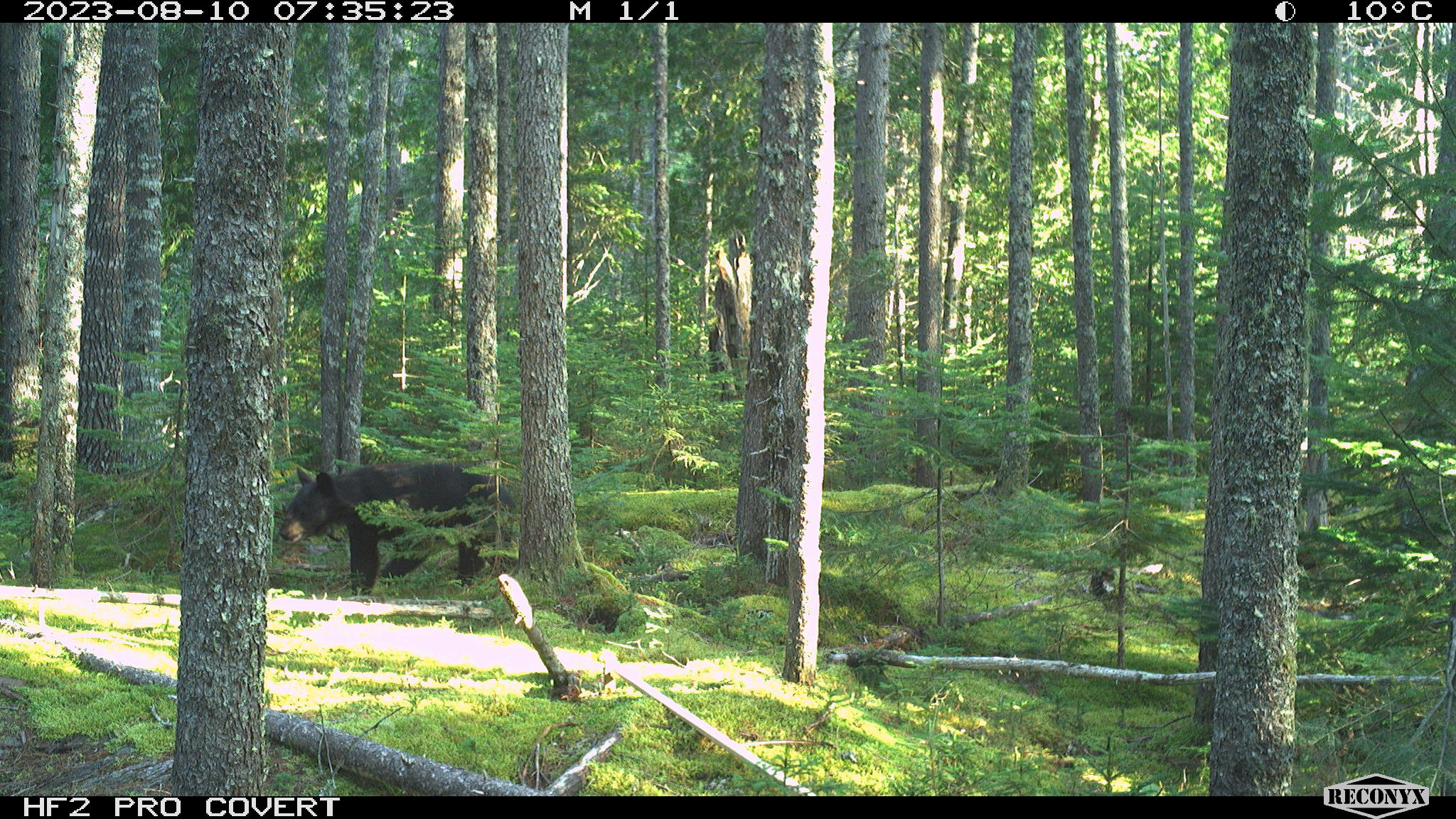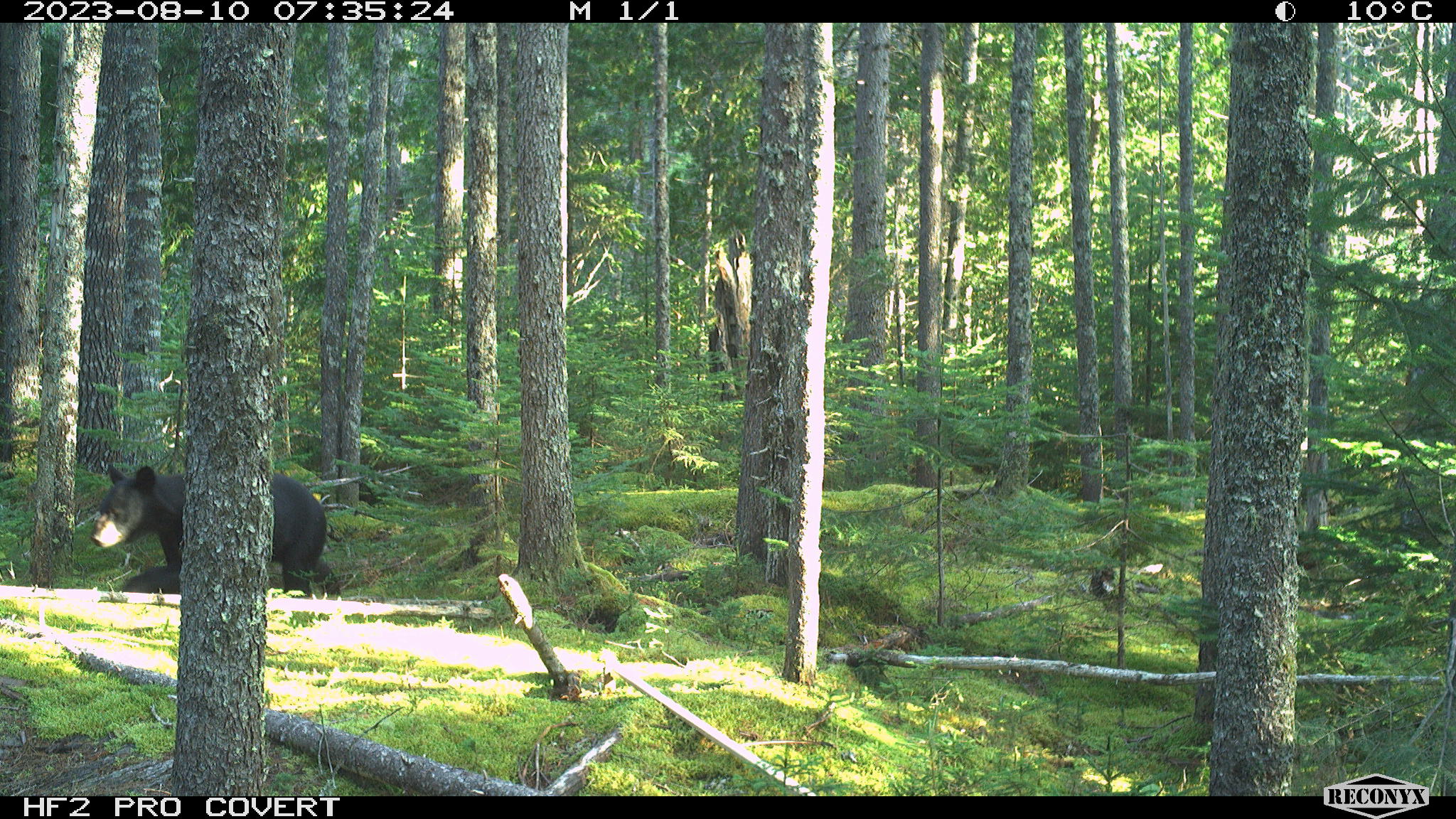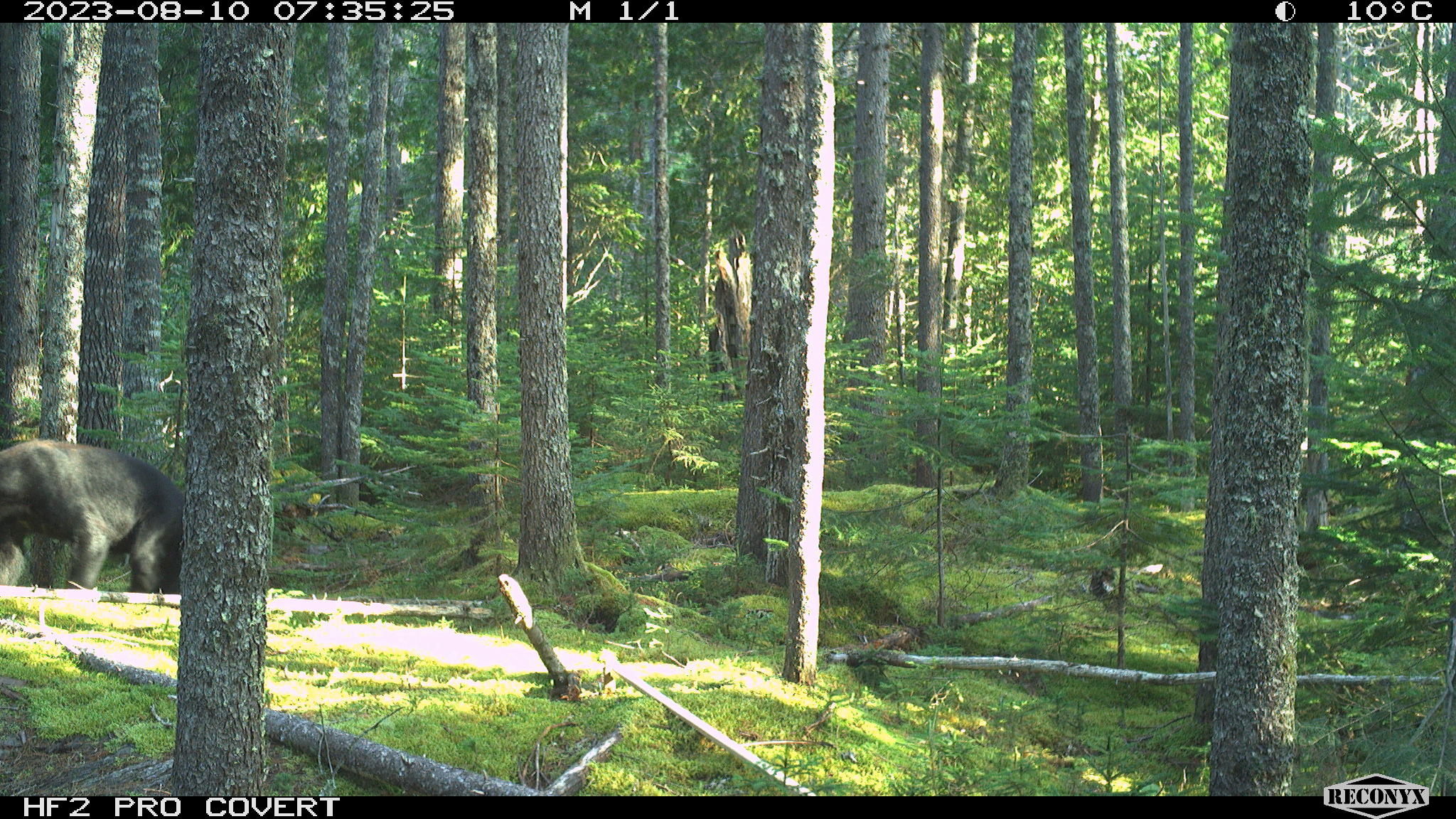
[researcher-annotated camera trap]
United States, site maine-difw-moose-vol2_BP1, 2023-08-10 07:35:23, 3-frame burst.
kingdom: Animalia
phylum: Chordata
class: Mammalia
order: Carnivora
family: Ursidae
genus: Ursus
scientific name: Ursus americanus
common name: black bear